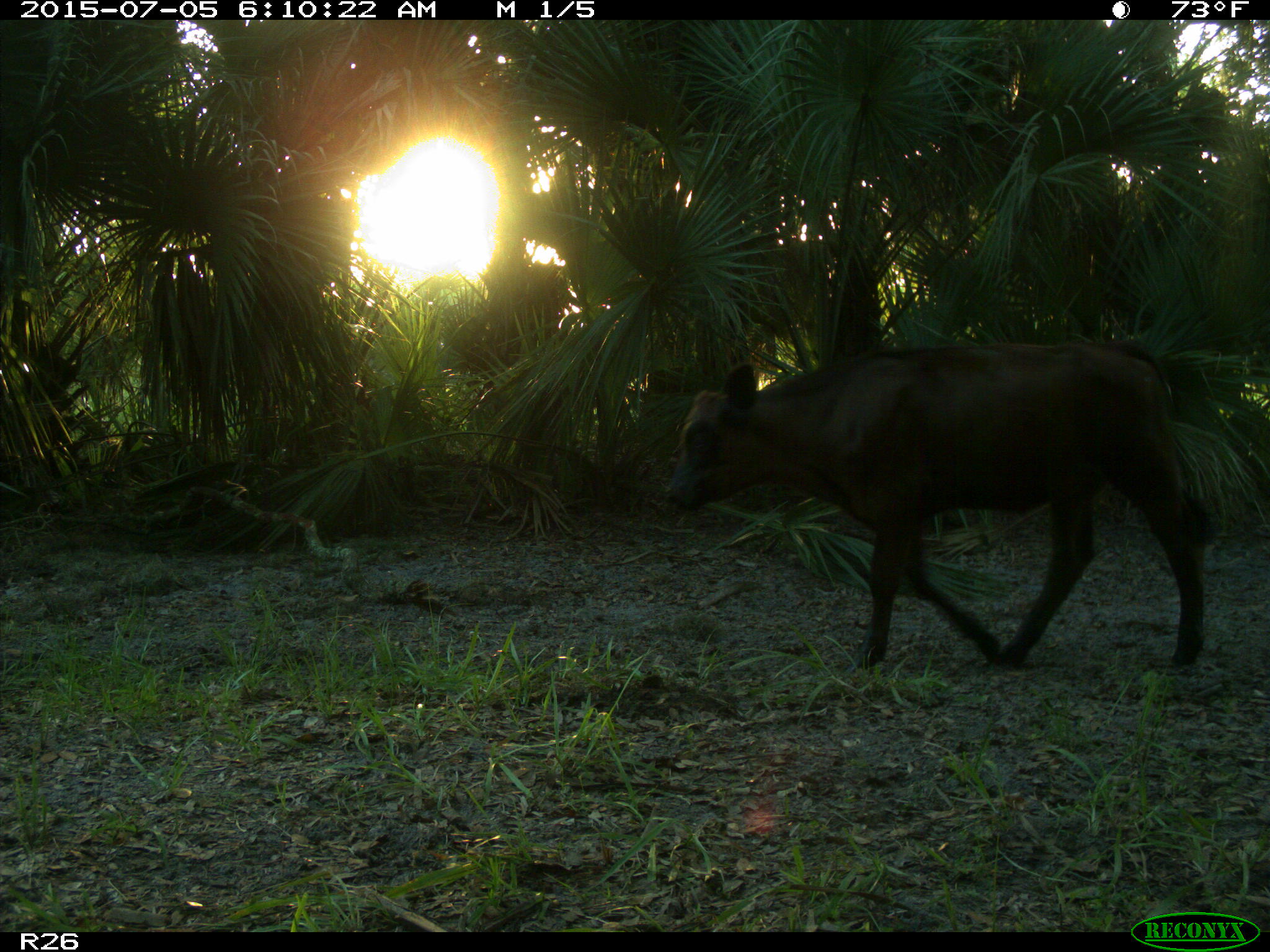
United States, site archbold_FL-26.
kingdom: Animalia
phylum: Chordata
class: Mammalia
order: Artiodactyla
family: Bovidae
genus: Bos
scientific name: Bos taurus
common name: domestic cow